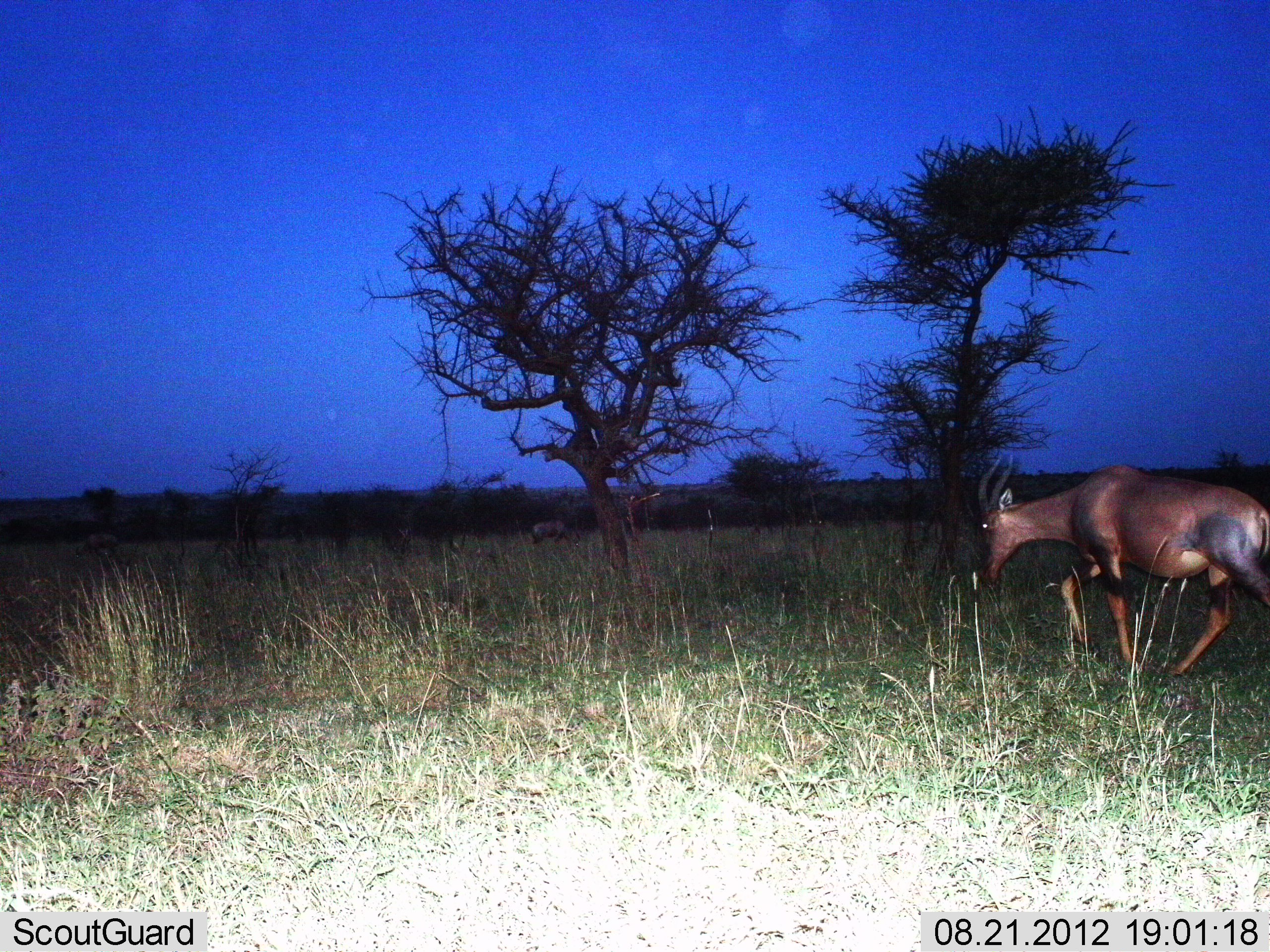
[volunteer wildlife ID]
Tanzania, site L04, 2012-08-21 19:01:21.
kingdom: Animalia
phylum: Chordata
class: Mammalia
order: Artiodactyla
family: Bovidae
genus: Damaliscus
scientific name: Damaliscus lunatus jimela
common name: topi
Topi (Damaliscus lunatus jimela), count 3. Behavior (volunteer vote fractions): standing 20%, resting 0%, moving 80%, interacting 0%. Young present (vote fraction): 0%. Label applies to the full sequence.